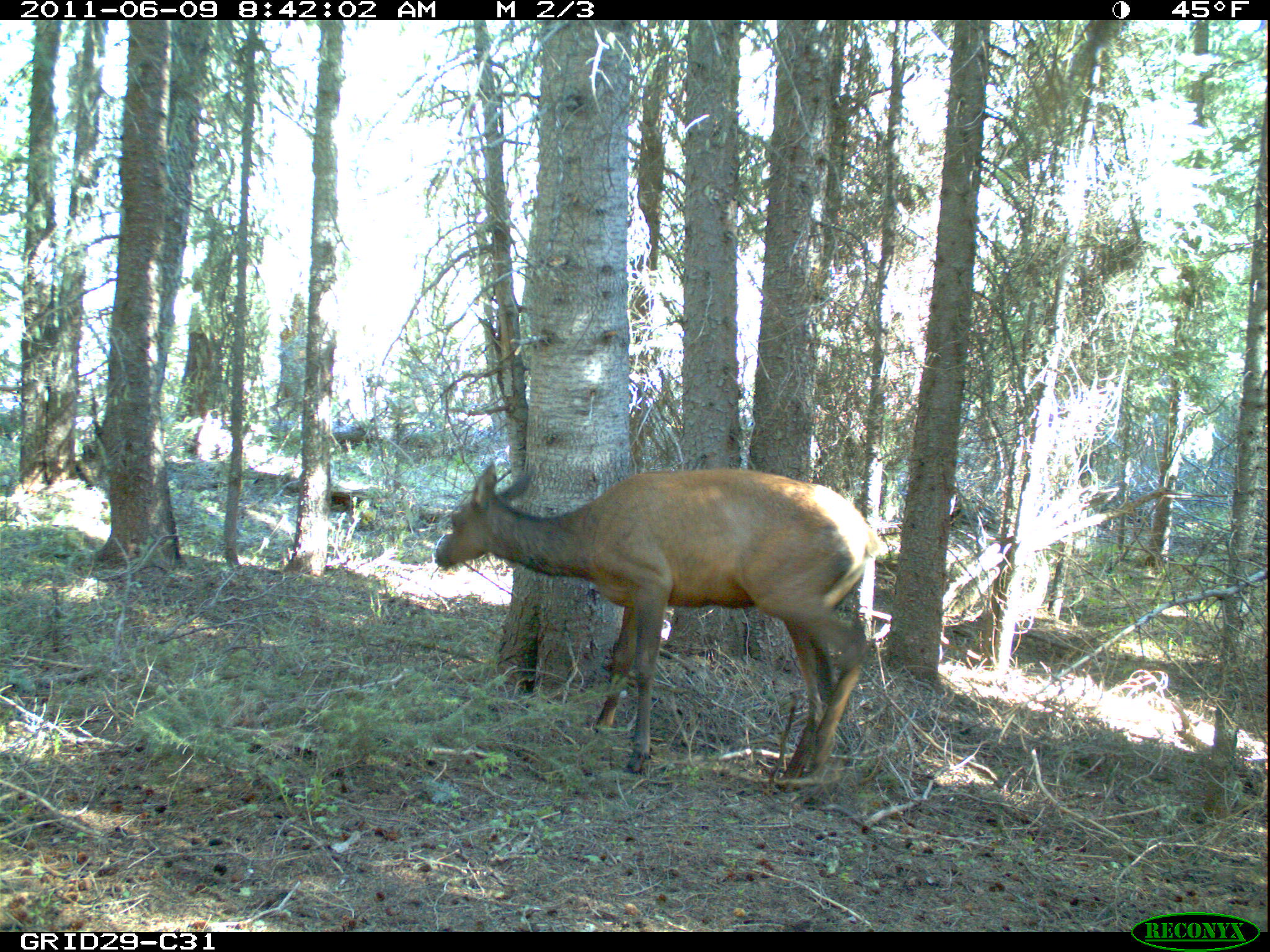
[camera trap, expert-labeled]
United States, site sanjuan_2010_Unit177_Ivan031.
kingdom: Animalia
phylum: Chordata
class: Mammalia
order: Artiodactyla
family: Cervidae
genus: Cervus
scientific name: Cervus elaphus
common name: red deer